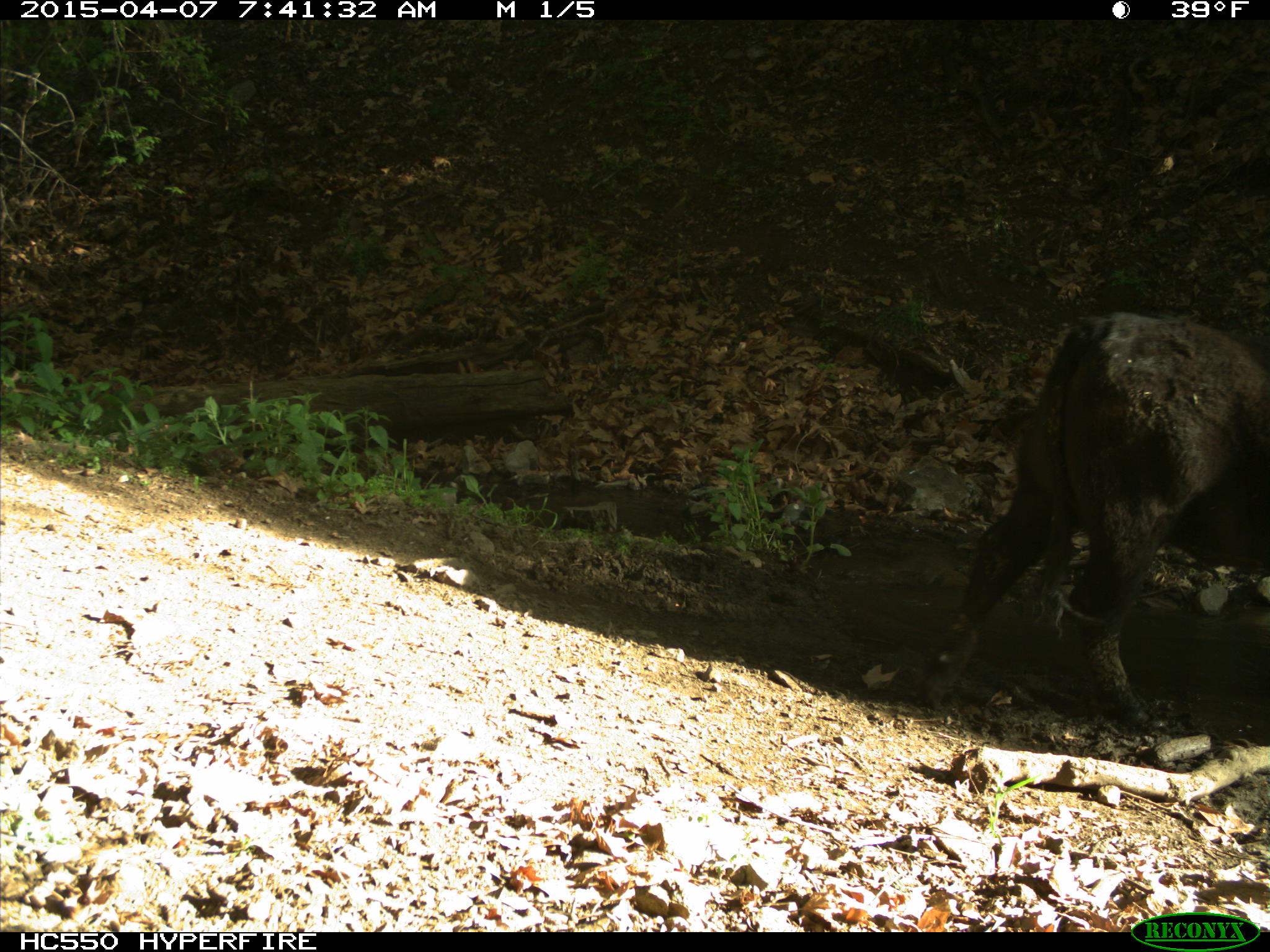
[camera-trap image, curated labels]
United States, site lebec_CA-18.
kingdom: Animalia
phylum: Chordata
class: Mammalia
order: Artiodactyla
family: Bovidae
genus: Bos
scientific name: Bos taurus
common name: domestic cow